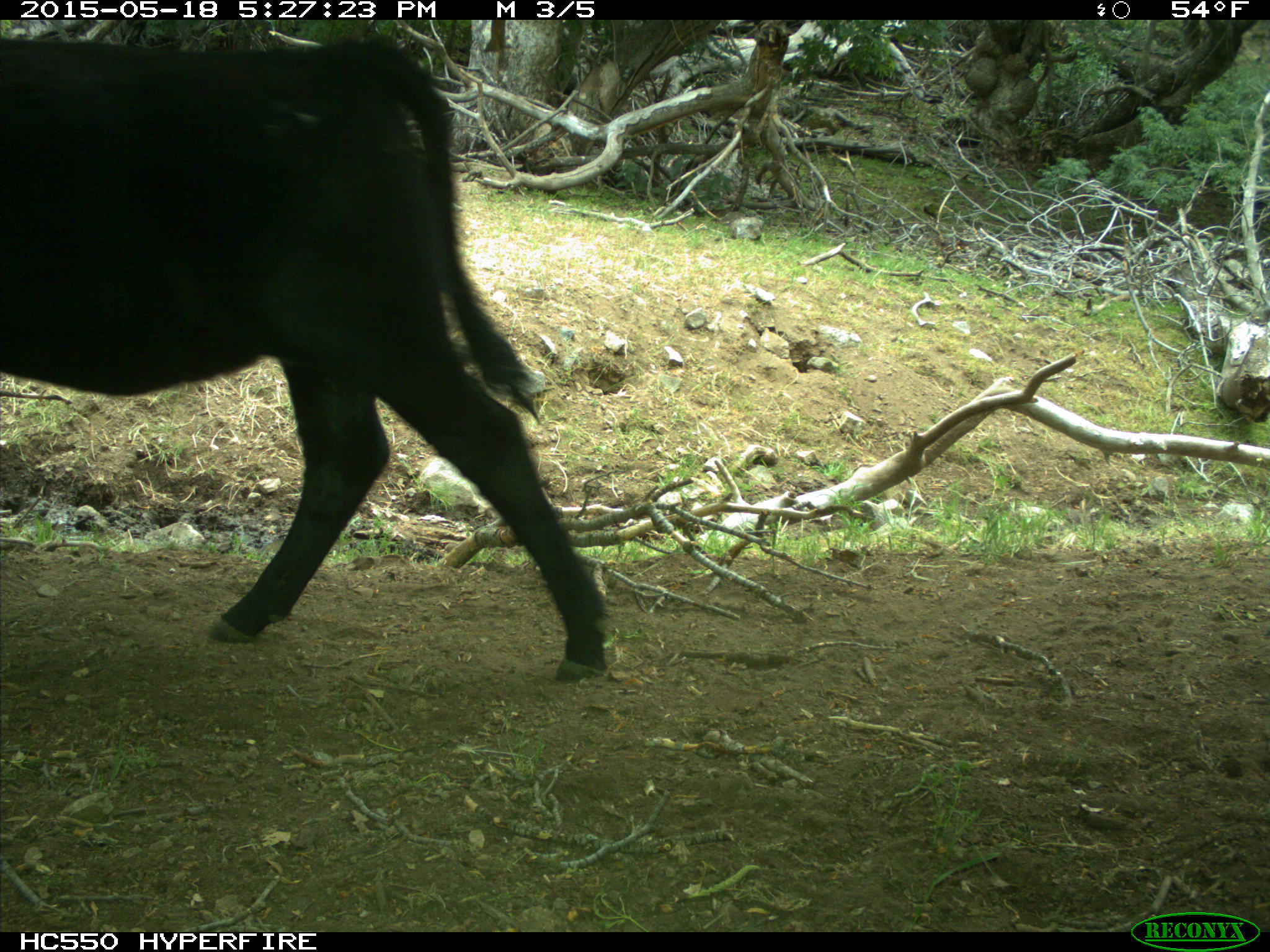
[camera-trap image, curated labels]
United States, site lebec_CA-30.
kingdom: Animalia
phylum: Chordata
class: Mammalia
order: Artiodactyla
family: Bovidae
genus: Bos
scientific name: Bos taurus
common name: domestic cow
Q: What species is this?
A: Bos taurus (domestic cow).